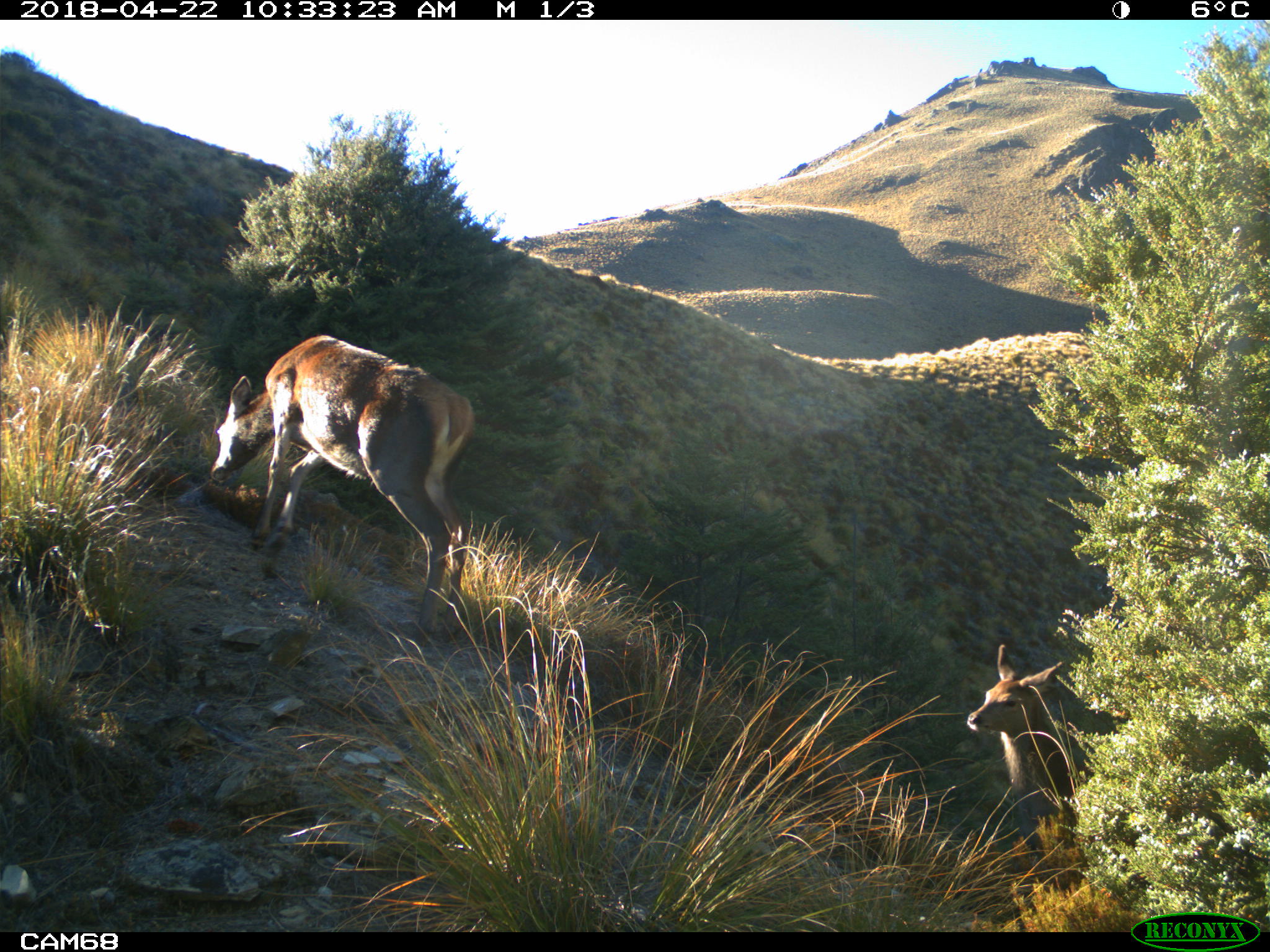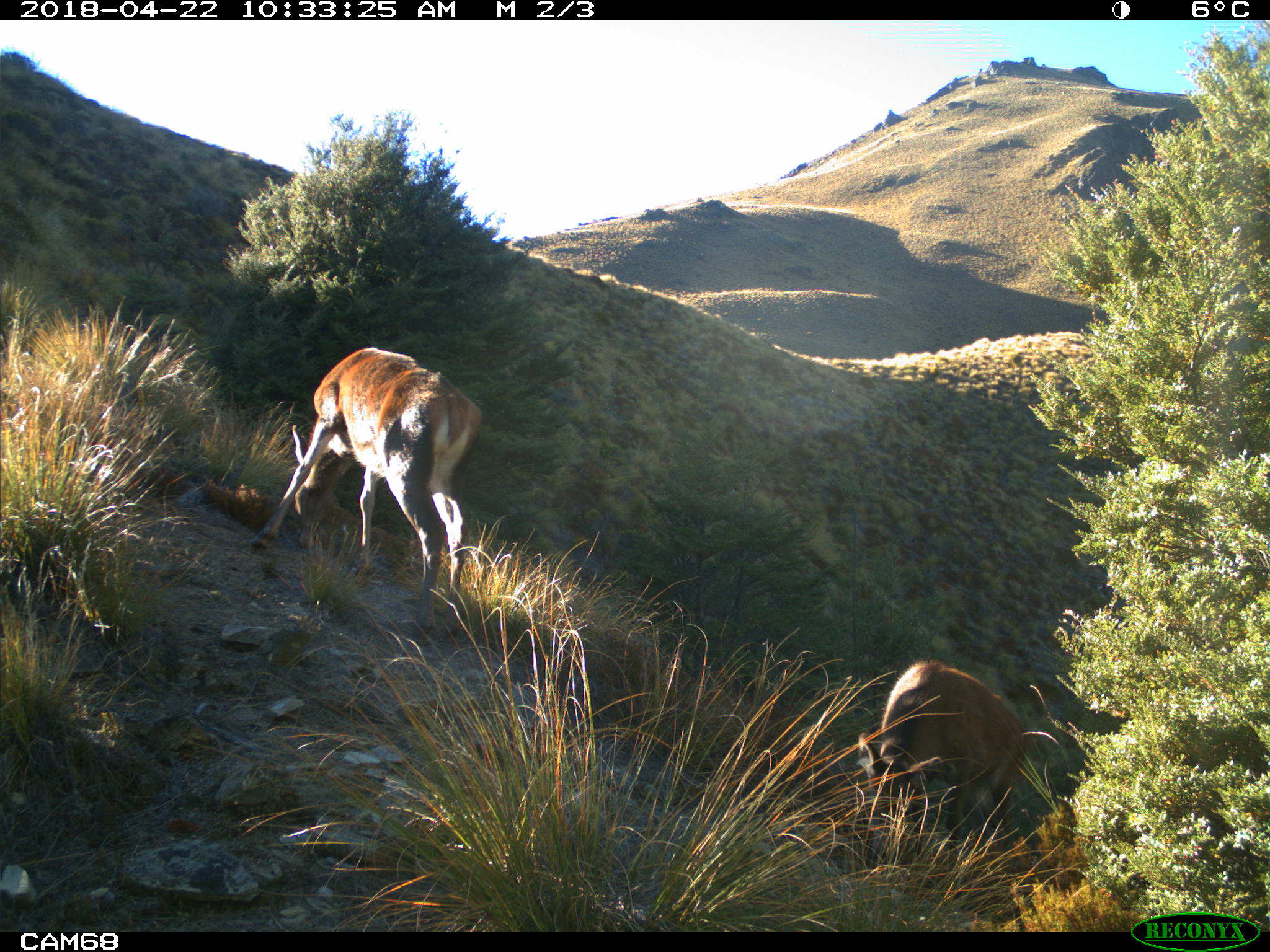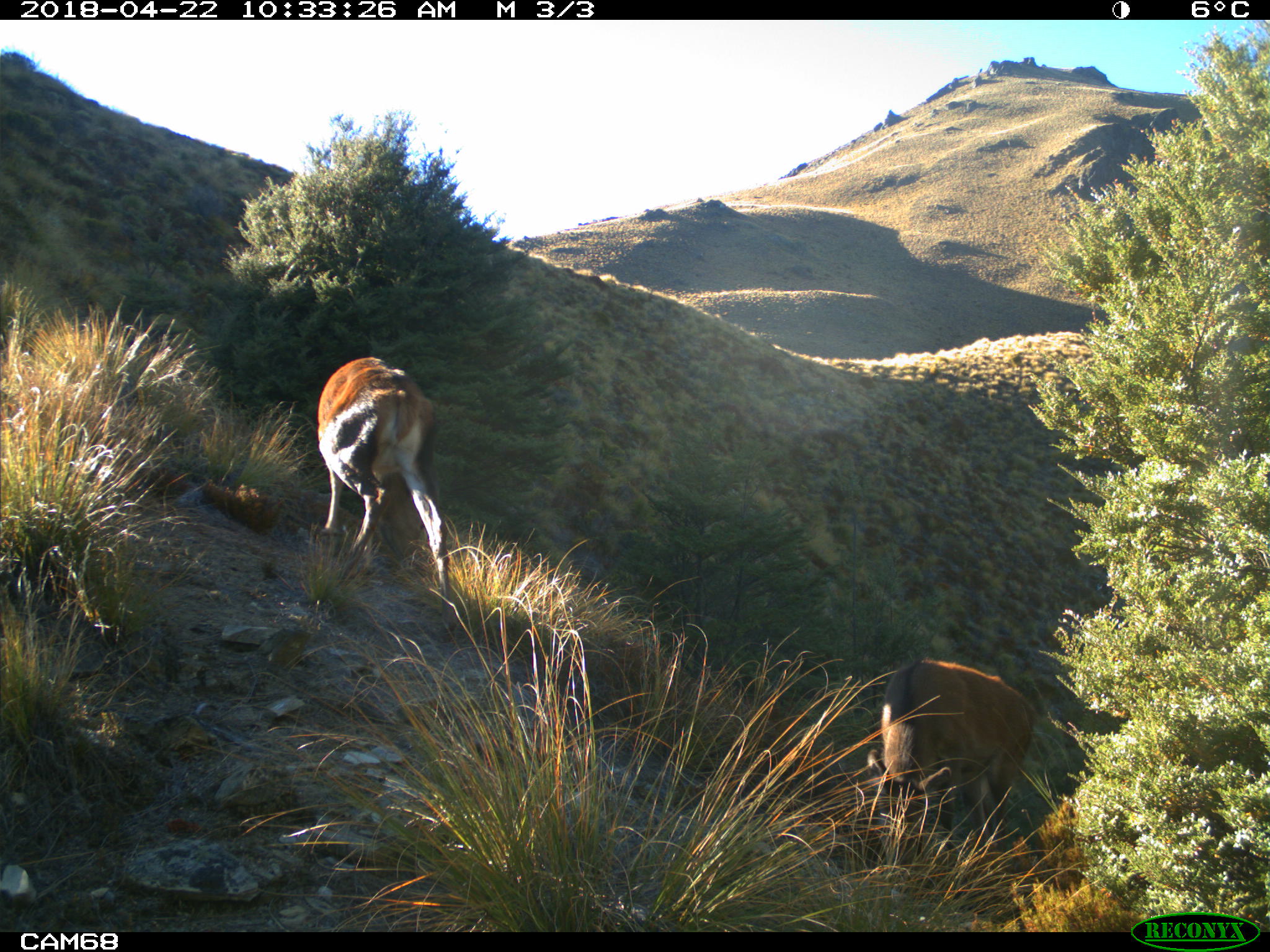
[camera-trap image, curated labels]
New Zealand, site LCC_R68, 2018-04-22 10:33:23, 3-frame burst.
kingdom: Animalia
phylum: Chordata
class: Mammalia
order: Artiodactyla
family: Cervidae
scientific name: Cervidae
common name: deer